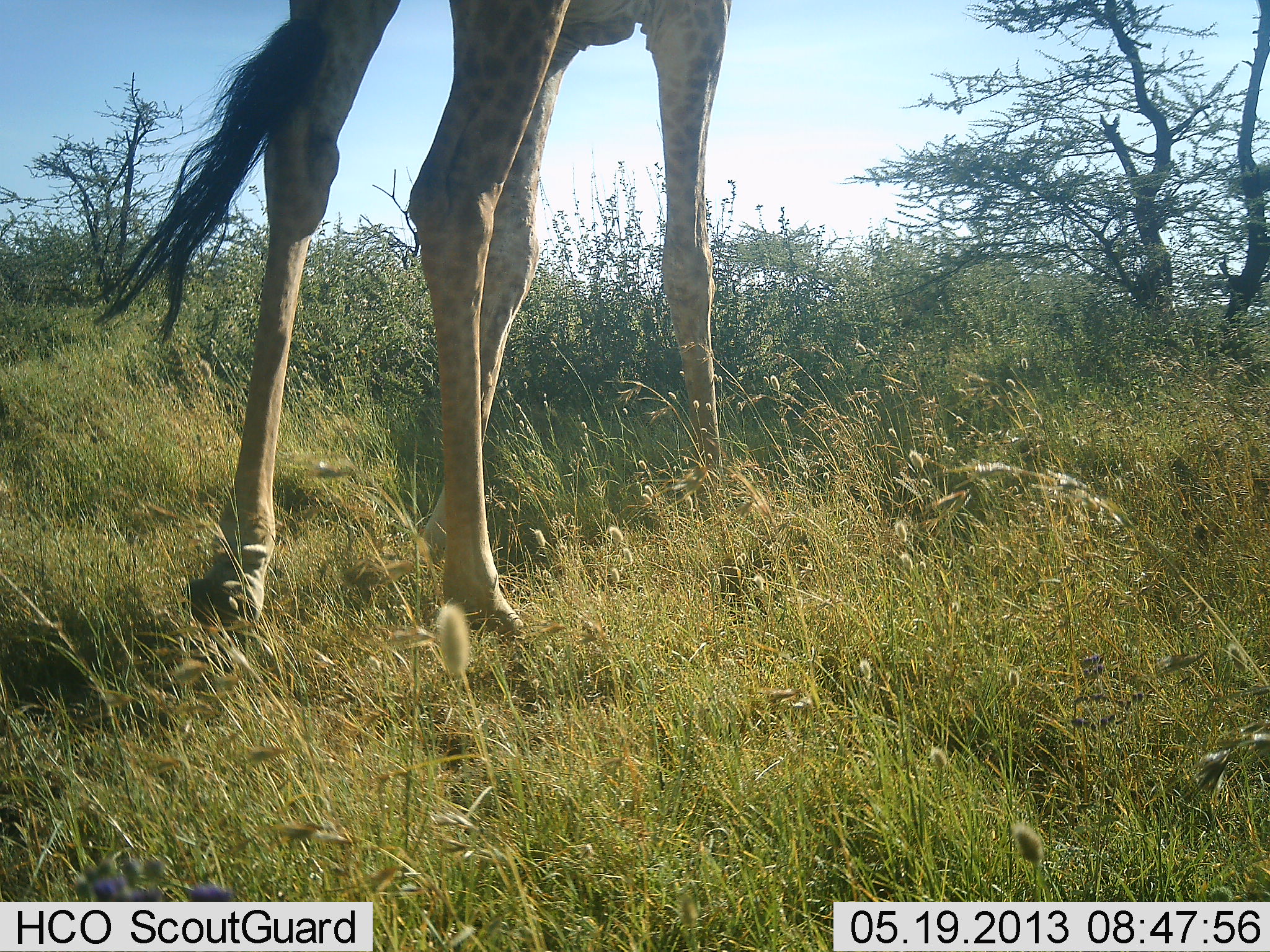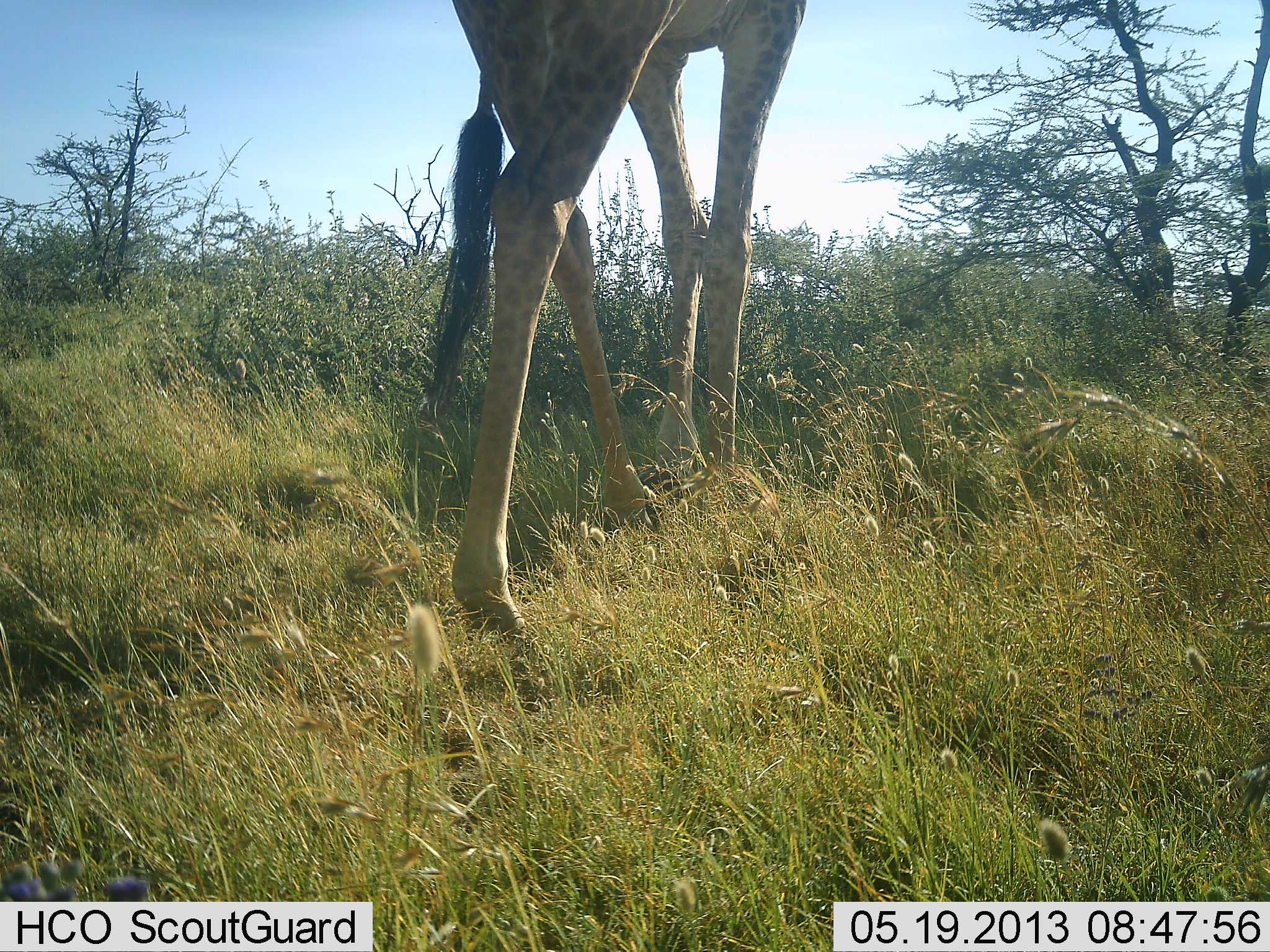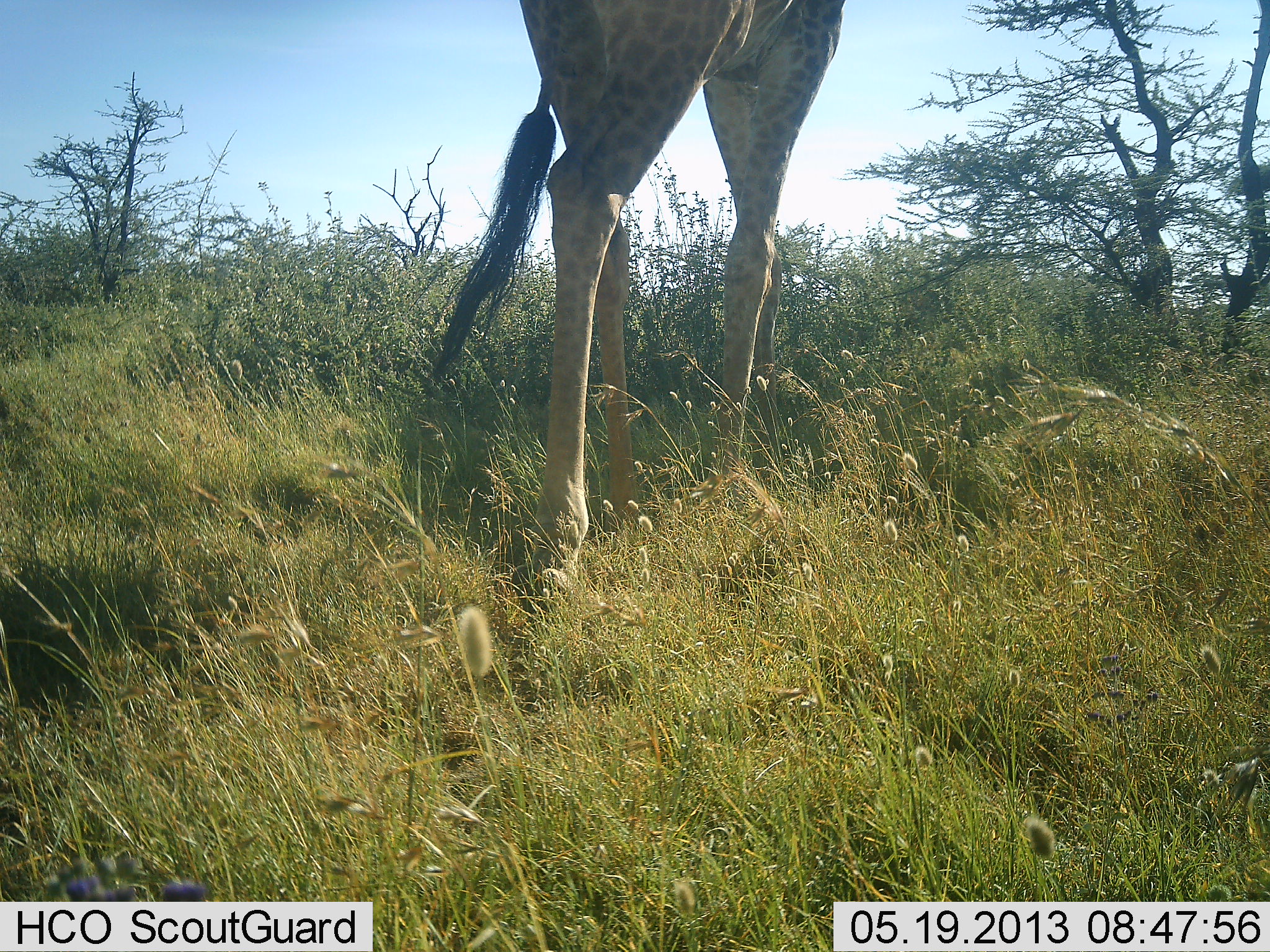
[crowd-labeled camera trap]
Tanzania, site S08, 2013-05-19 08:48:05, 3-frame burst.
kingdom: Animalia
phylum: Chordata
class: Mammalia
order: Artiodactyla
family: Giraffidae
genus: Giraffa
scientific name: Giraffa camelopardalis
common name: giraffe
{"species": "giraffe (Giraffa camelopardalis)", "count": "1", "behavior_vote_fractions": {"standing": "15%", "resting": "0%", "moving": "88%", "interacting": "0%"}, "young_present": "0%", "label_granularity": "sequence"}